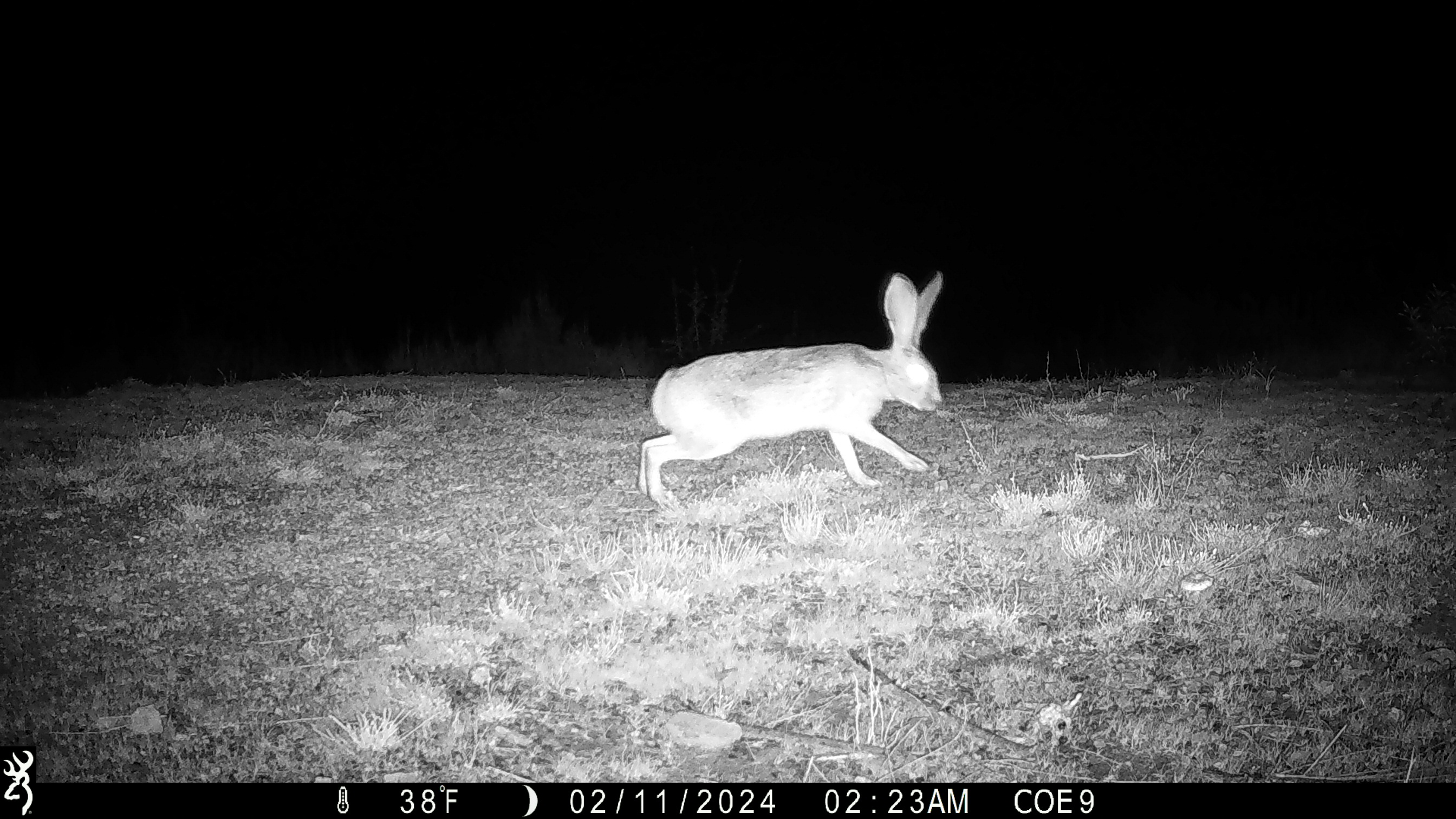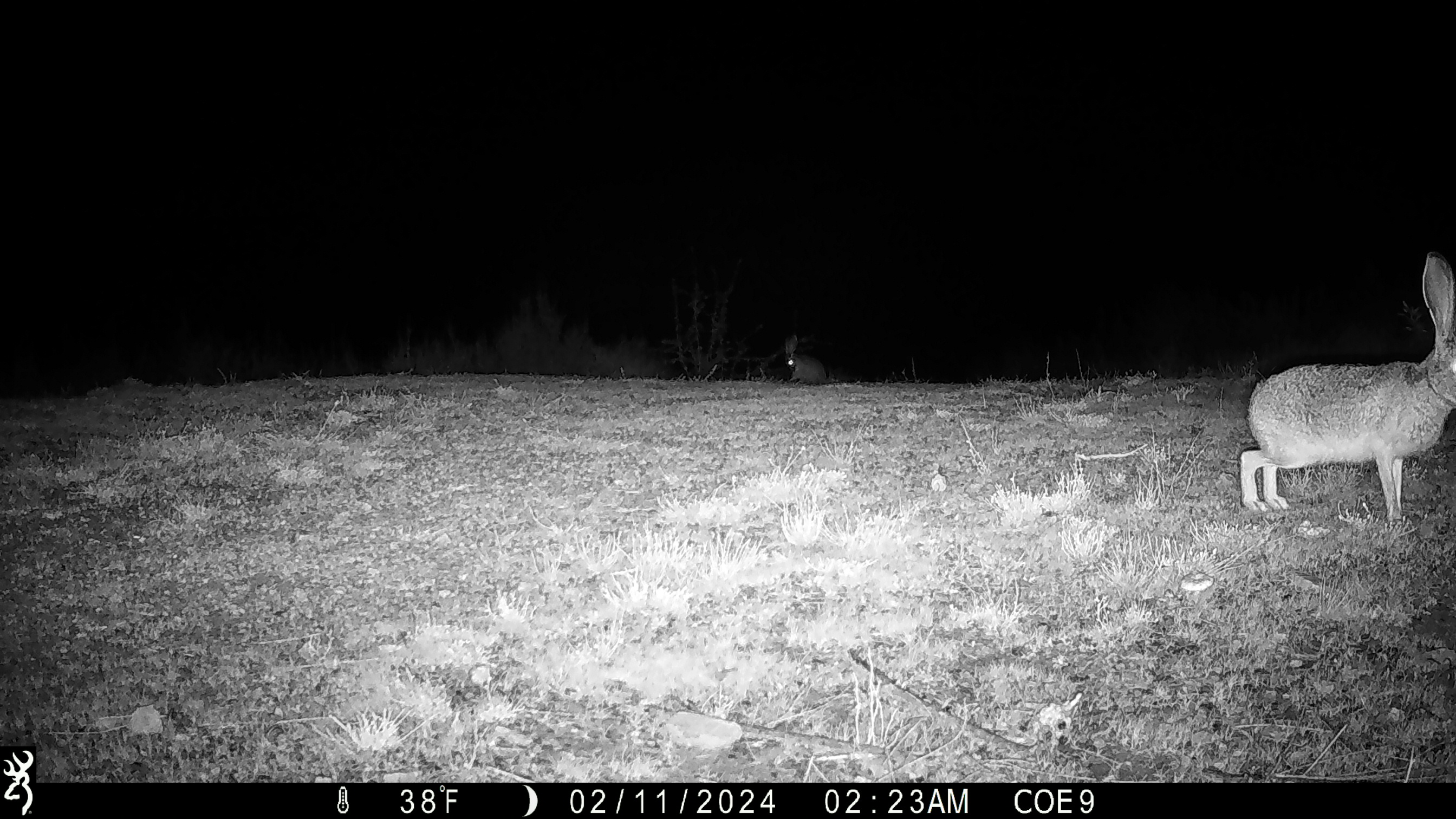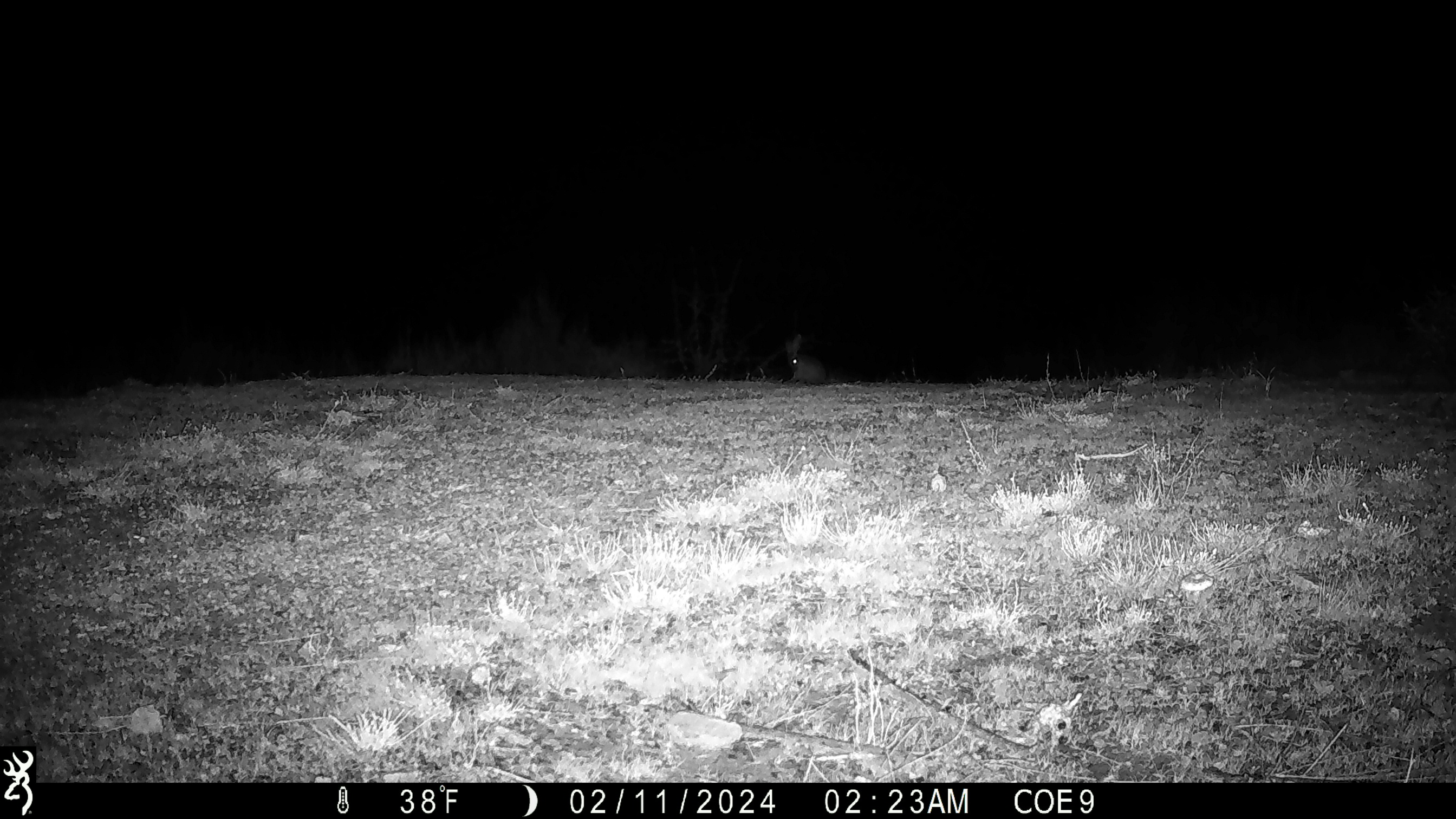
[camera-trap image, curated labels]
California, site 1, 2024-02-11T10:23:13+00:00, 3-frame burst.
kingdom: Animalia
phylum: Chordata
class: Mammalia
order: Lagomorpha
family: Leporidae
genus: Lepus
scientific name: Lepus californicus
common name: black-tailed jackrabbit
Black-tailed jackrabbit (Lepus californicus).